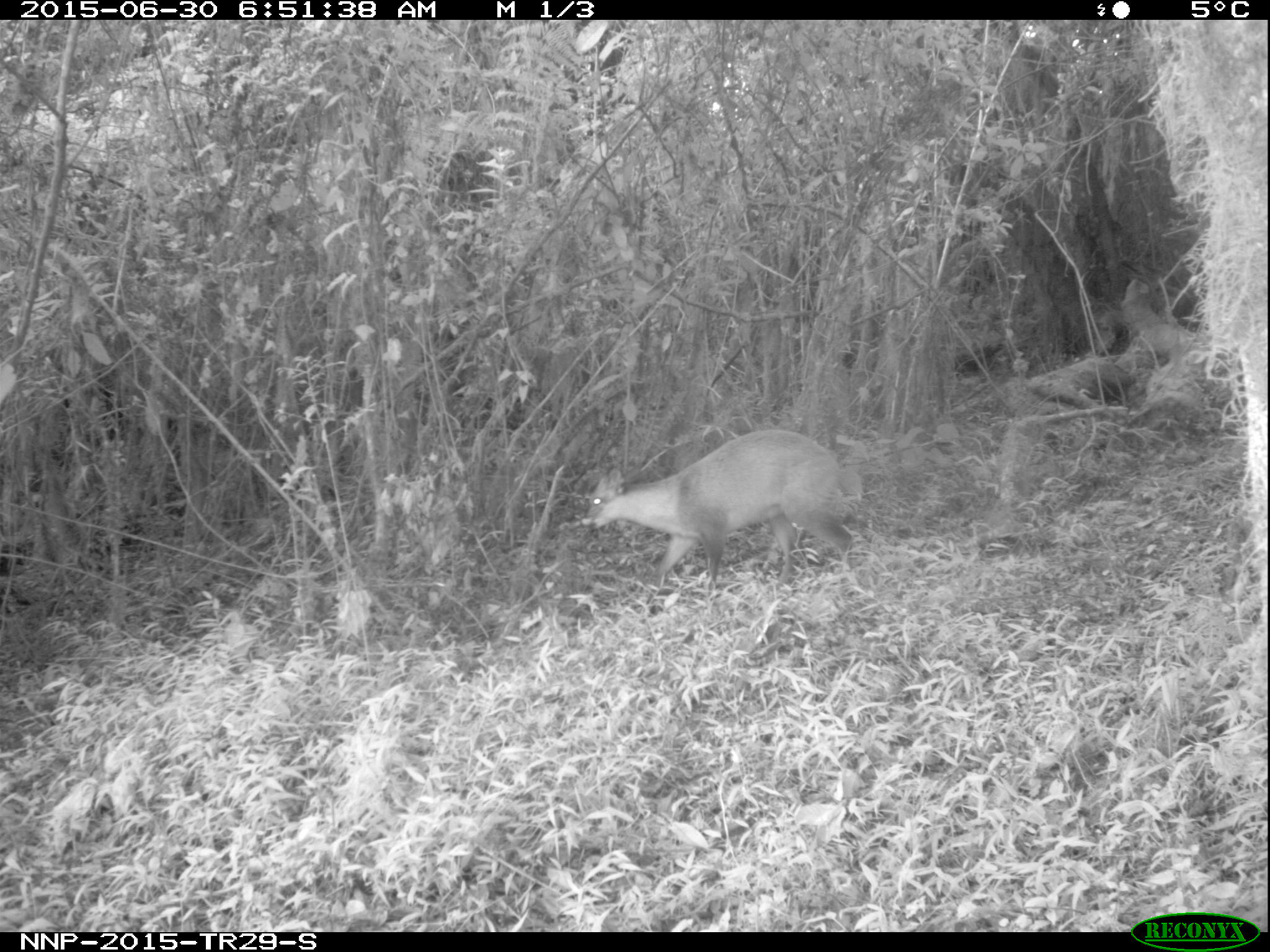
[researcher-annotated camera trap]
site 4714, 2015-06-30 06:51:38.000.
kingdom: Animalia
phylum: Chordata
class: Mammalia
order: Artiodactyla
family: Bovidae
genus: Cephalophus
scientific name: Cephalophus nigrifrons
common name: black-fronted duiker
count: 1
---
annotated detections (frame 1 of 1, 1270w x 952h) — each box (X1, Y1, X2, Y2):
cephalophus nigrifrons: (577, 427, 862, 608)